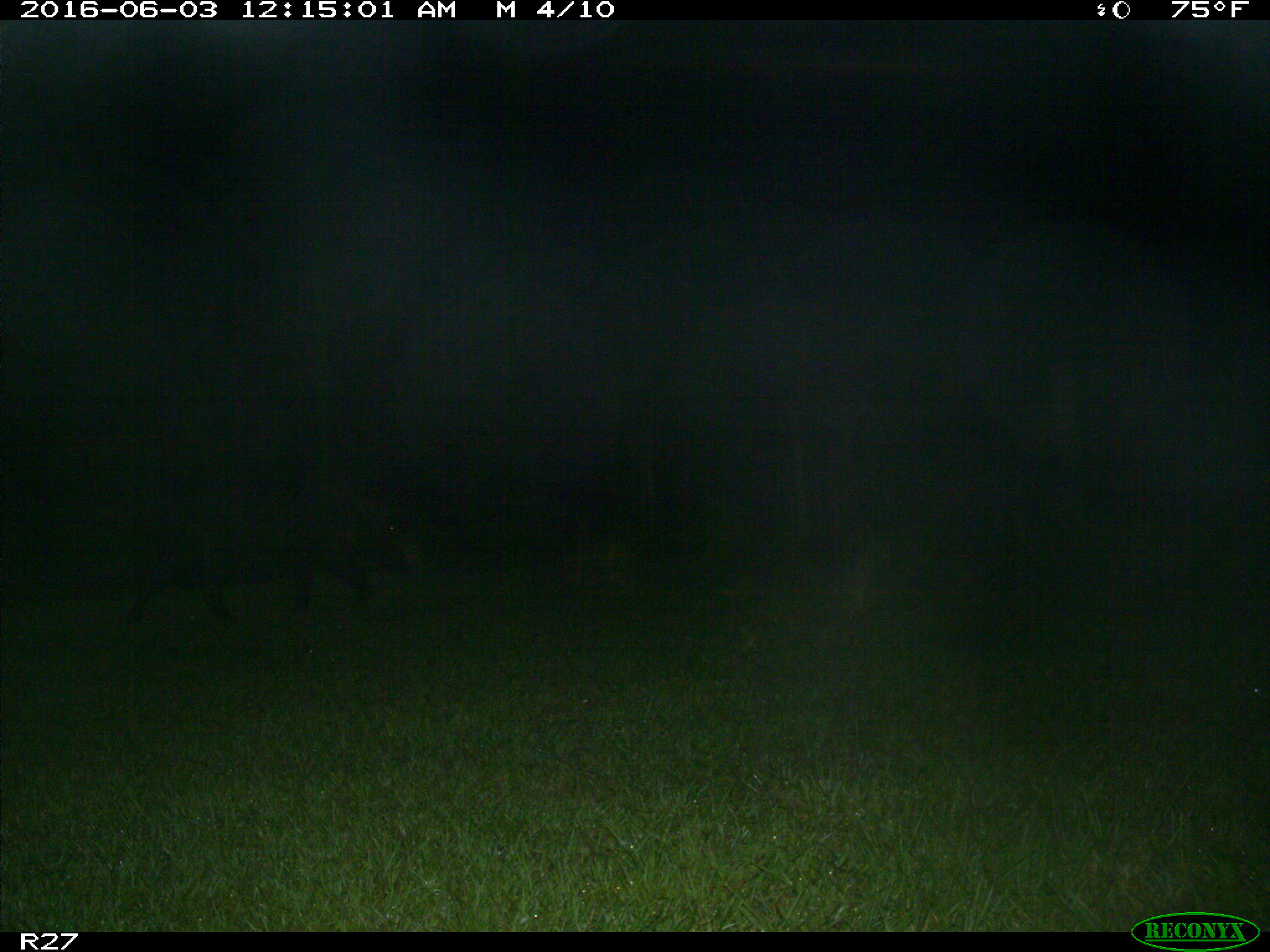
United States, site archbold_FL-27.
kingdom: Animalia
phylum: Chordata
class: Mammalia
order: Artiodactyla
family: Suidae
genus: Sus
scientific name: Sus scrofa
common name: wild boar